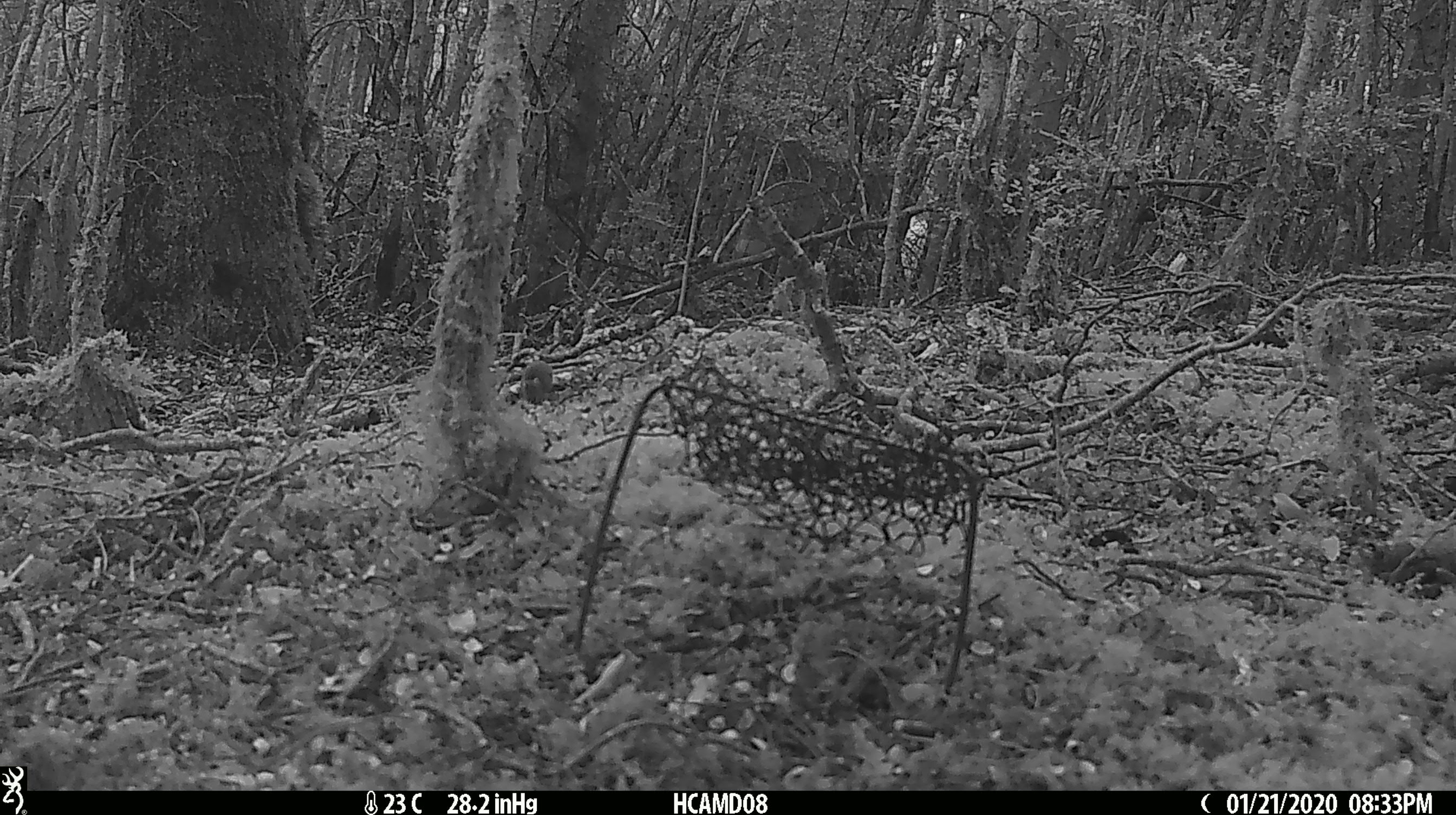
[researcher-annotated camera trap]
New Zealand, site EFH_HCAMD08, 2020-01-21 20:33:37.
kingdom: Animalia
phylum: Chordata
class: Mammalia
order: Rodentia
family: Muridae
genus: Mus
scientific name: Mus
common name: mouse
Mouse (Mus).